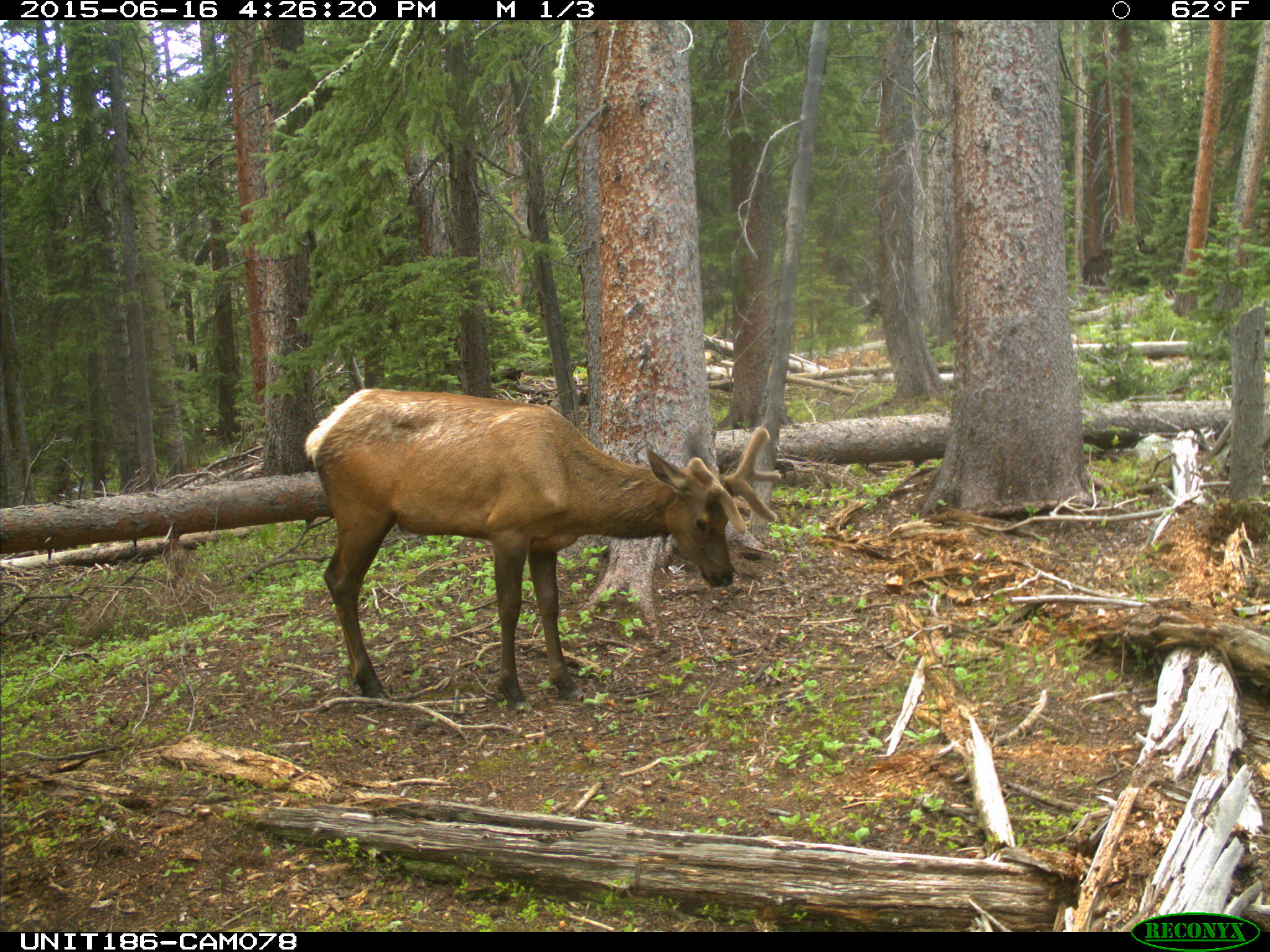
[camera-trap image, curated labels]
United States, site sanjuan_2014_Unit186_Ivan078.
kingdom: Animalia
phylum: Chordata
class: Mammalia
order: Artiodactyla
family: Cervidae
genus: Cervus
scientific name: Cervus elaphus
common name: red deer